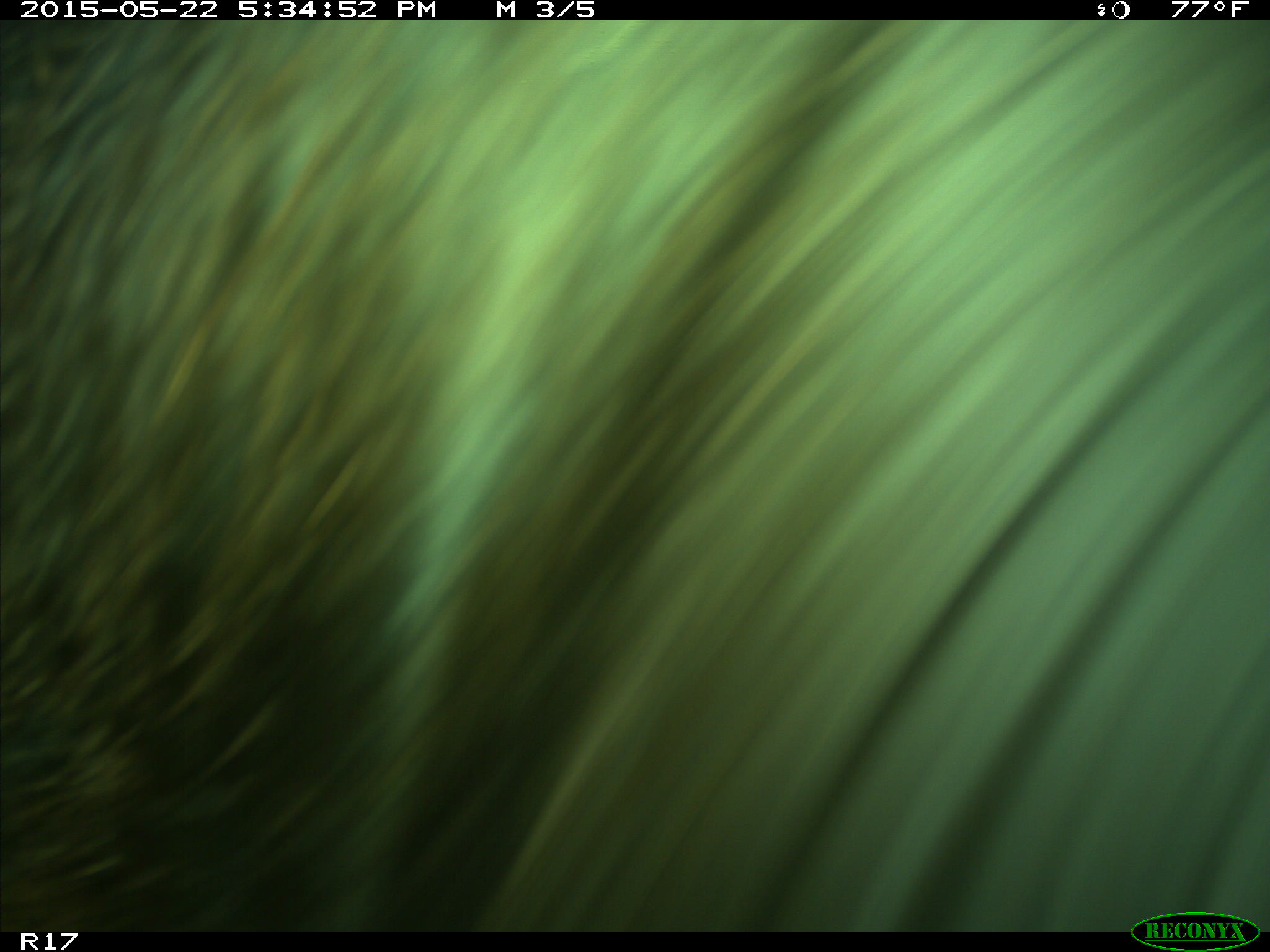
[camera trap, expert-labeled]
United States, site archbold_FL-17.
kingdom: Animalia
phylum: Chordata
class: Mammalia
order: Artiodactyla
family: Bovidae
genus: Bos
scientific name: Bos taurus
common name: domestic cow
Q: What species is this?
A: Bos taurus (domestic cow).